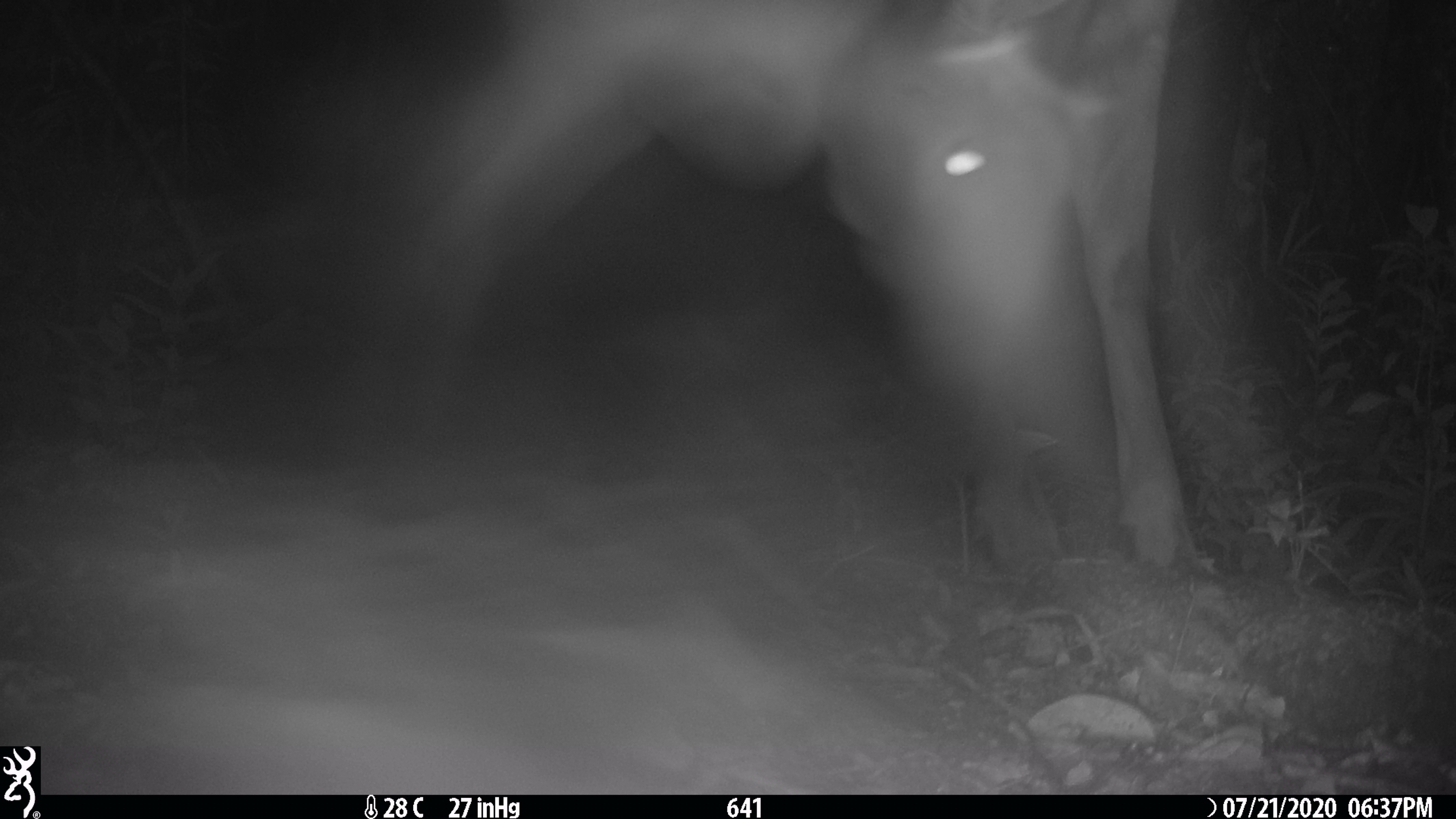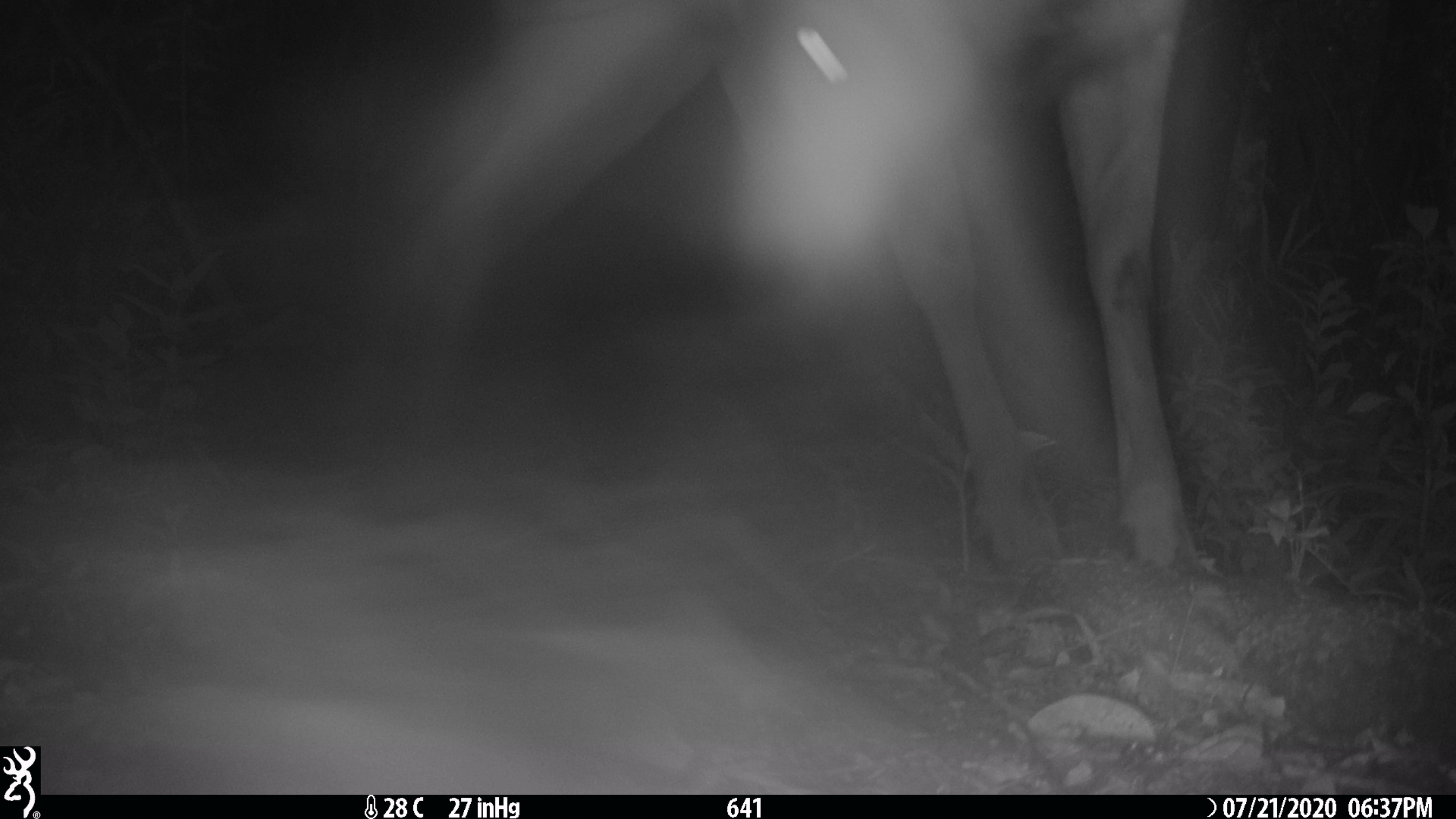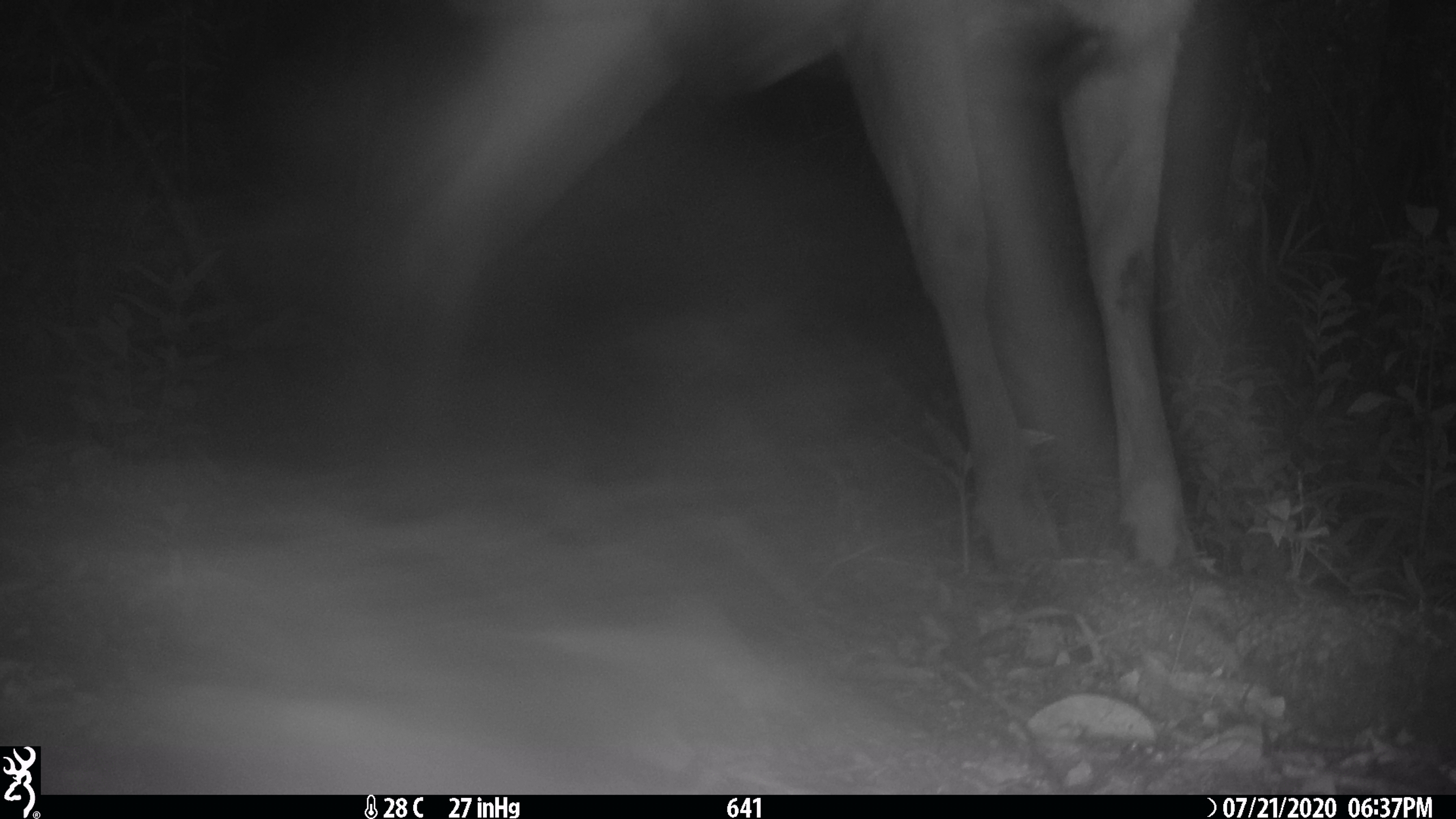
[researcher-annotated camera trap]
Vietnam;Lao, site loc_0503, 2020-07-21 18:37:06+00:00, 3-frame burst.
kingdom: Animalia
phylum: Chordata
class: Mammalia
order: Artiodactyla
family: Cervidae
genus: Rusa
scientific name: Rusa unicolor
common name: sambar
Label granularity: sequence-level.